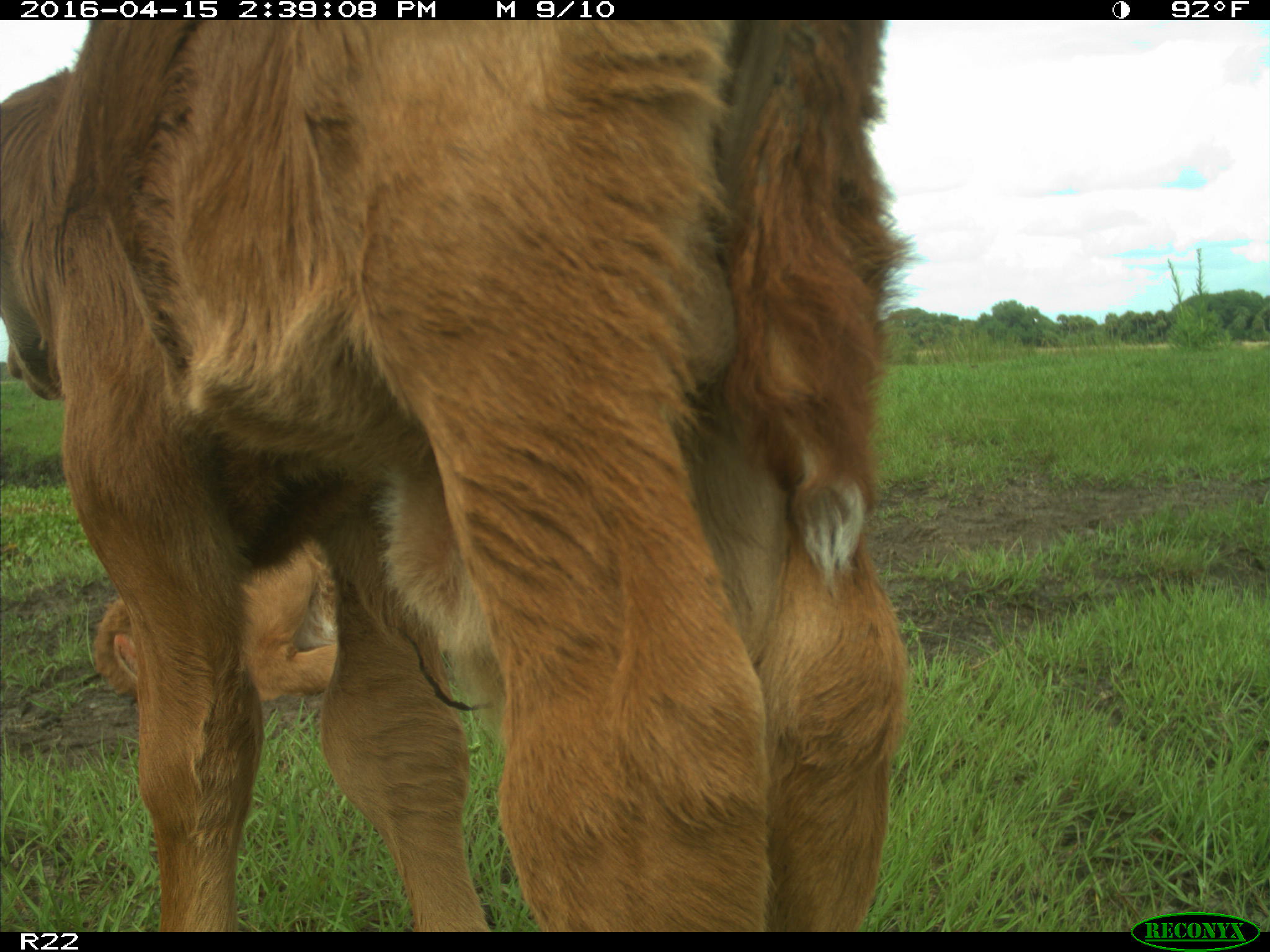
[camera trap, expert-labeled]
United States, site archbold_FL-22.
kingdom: Animalia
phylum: Chordata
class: Mammalia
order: Artiodactyla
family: Bovidae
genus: Bos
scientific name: Bos taurus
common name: domestic cow